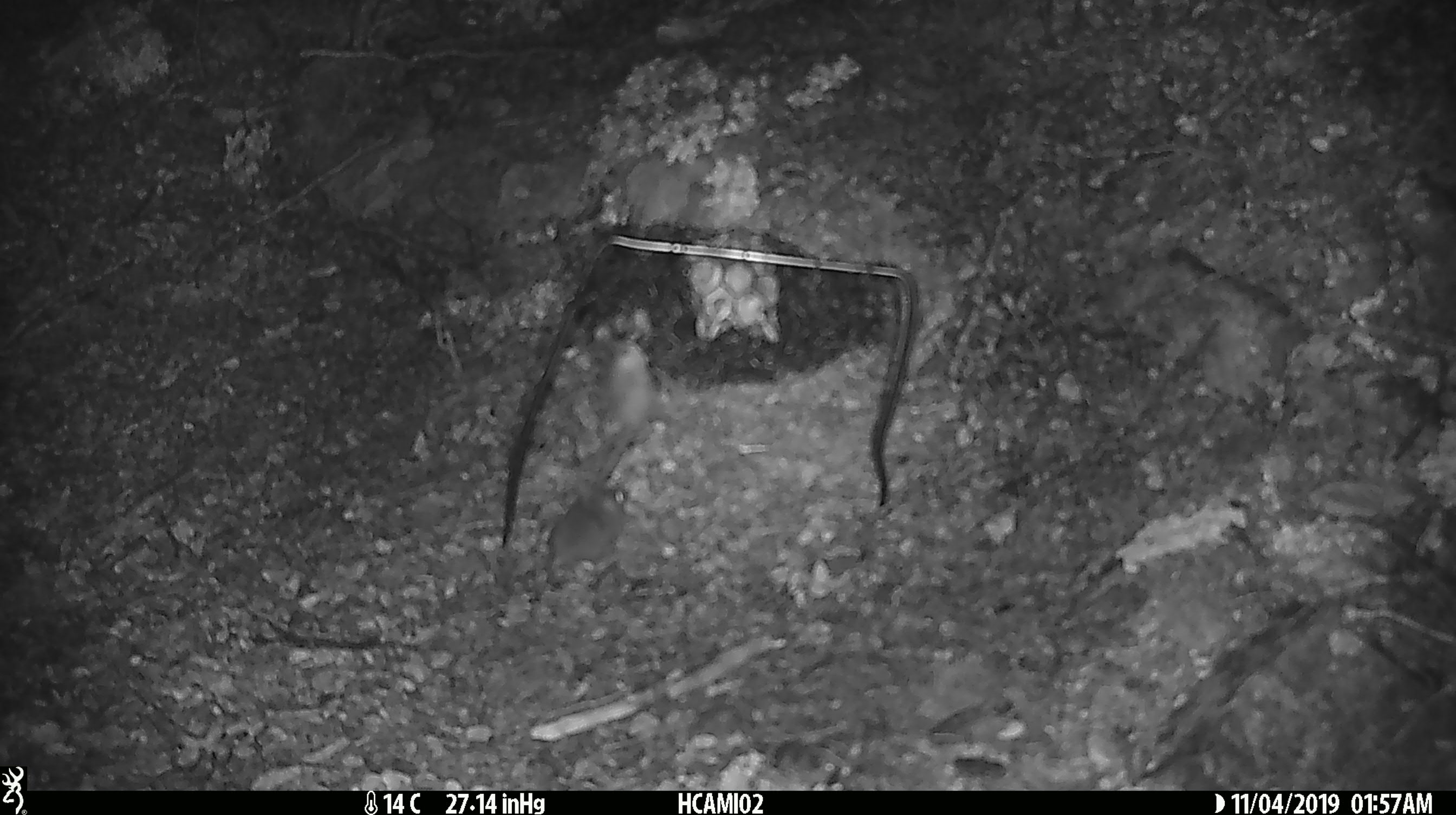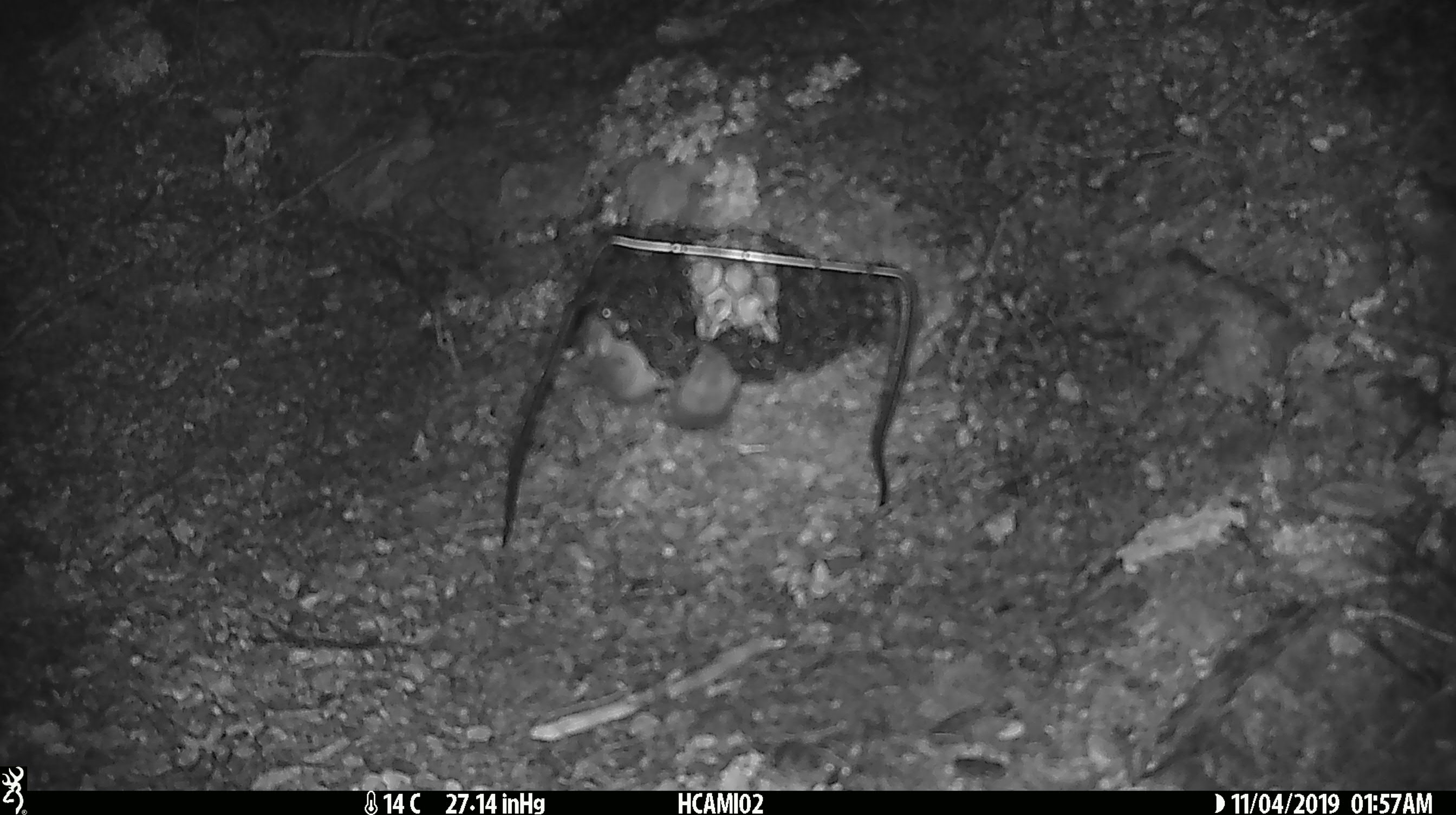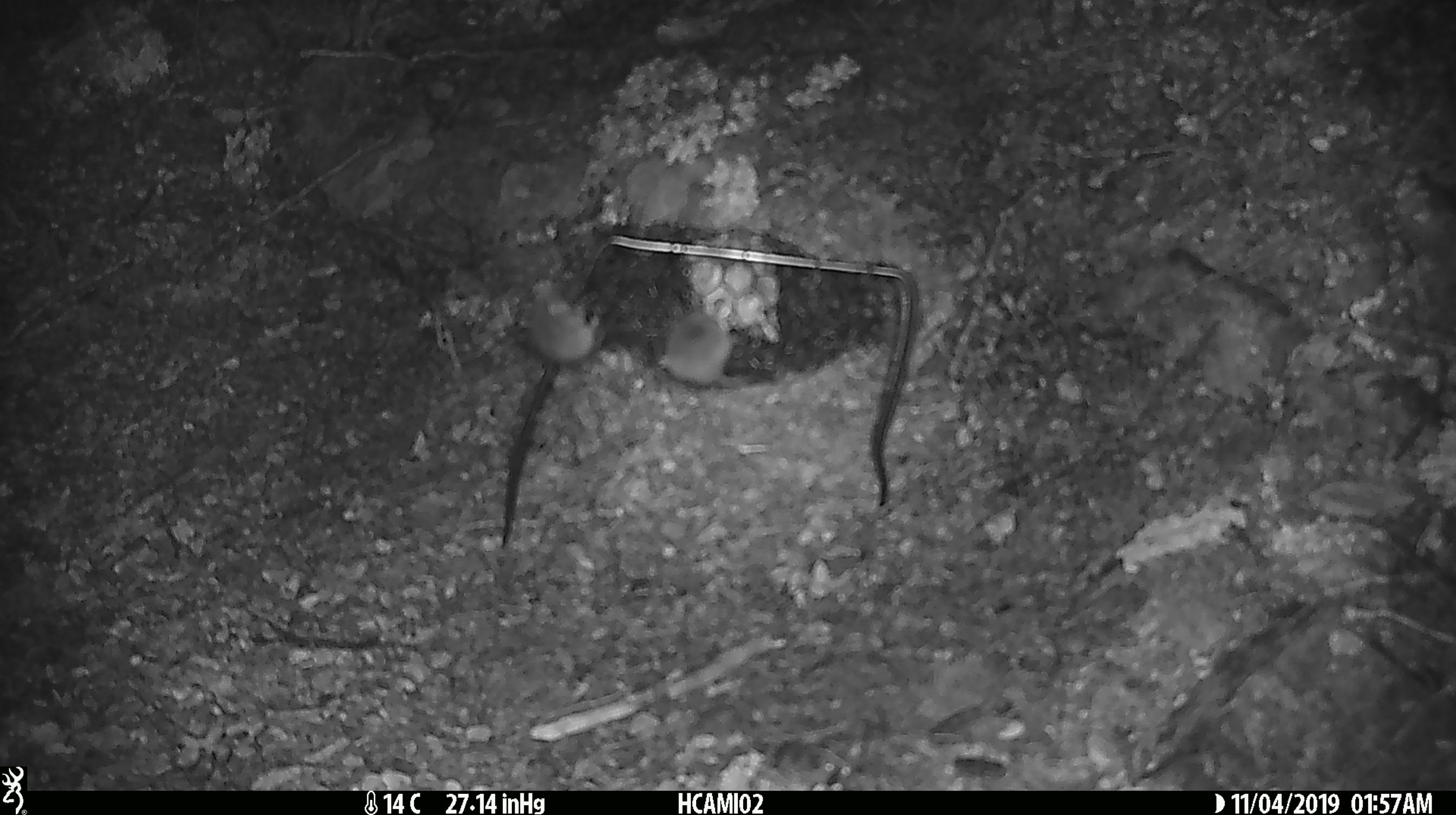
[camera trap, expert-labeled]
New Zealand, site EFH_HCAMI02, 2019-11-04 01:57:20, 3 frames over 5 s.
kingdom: Animalia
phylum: Chordata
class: Mammalia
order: Rodentia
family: Muridae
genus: Mus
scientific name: Mus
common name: mouse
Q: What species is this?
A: Mouse (Mus).